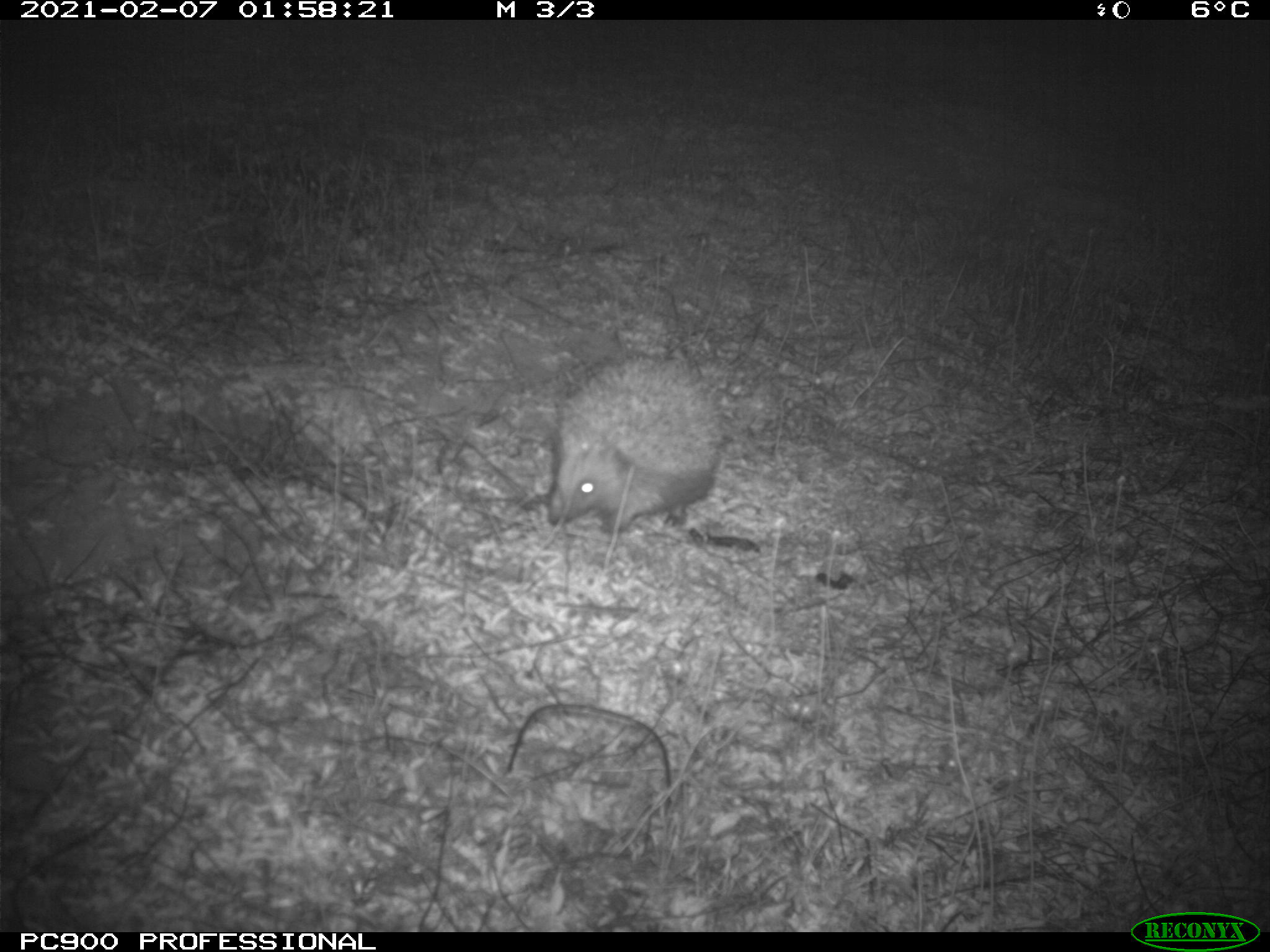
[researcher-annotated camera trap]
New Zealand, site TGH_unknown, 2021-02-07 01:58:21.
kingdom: Animalia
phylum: Chordata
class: Mammalia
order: Eulipotyphla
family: Erinaceidae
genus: Erinaceus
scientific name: Erinaceus europaeus europaeus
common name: european hedgehog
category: hedgehog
Hedgehog (european hedgehog) (Erinaceus europaeus europaeus).